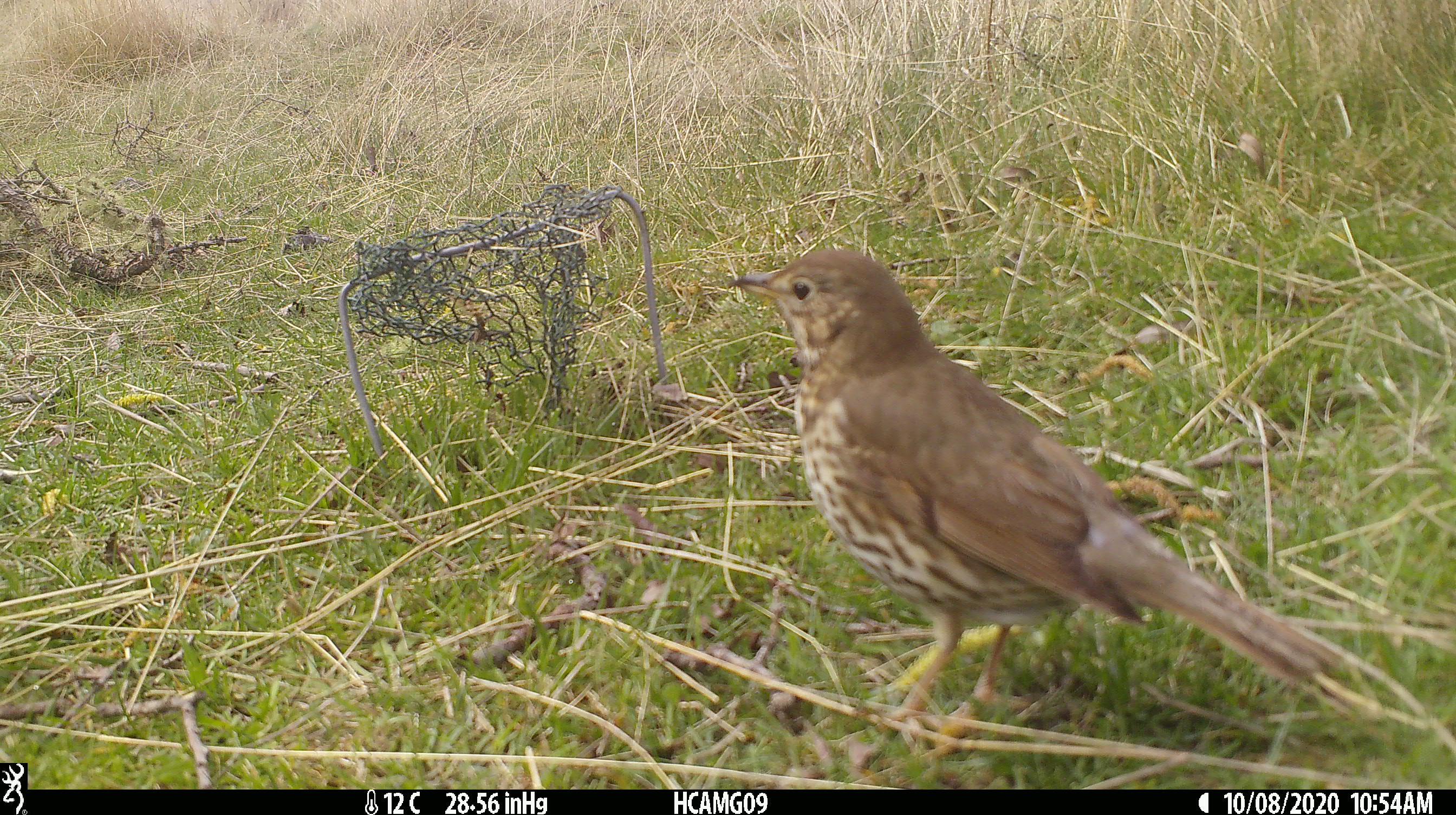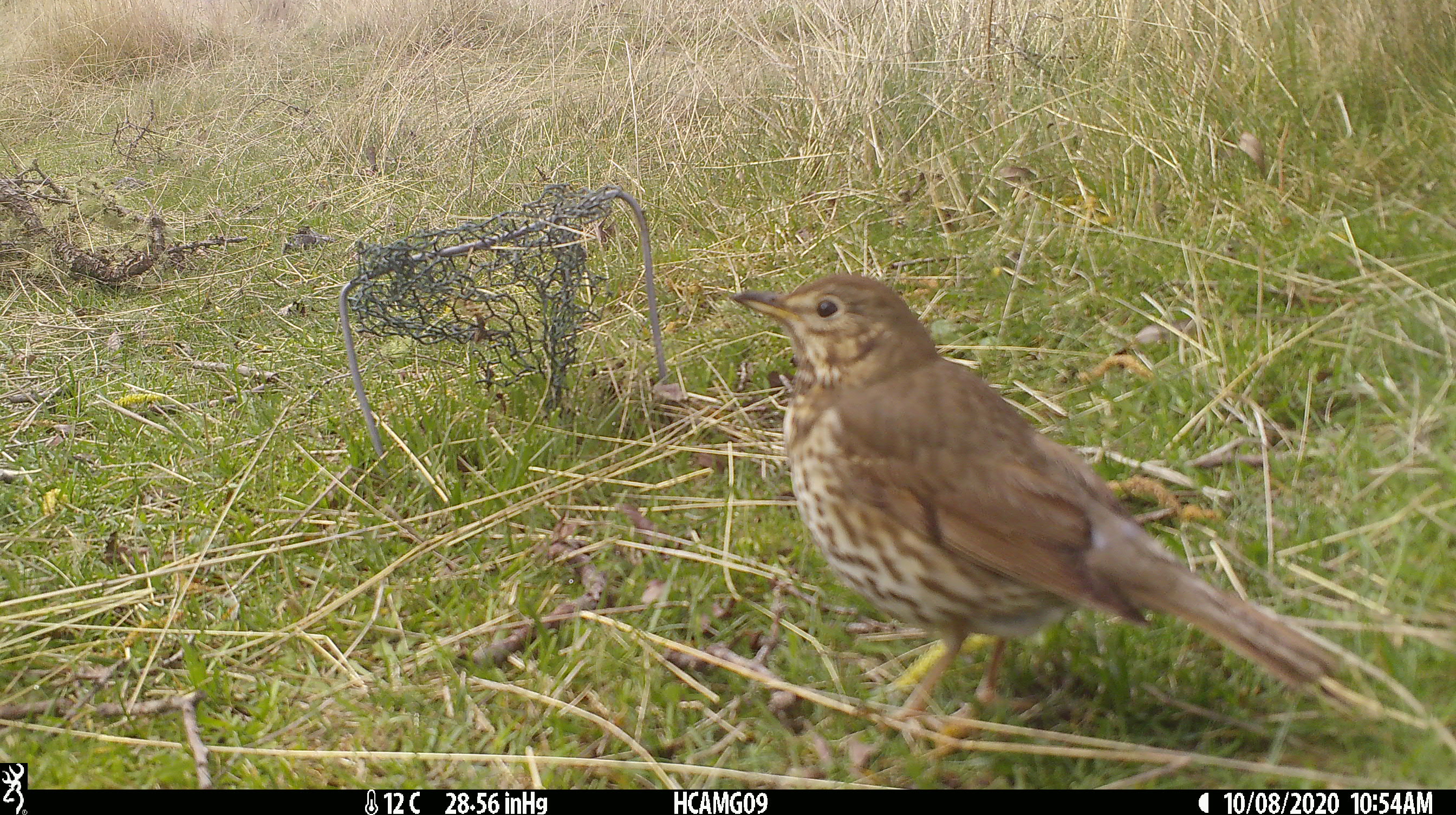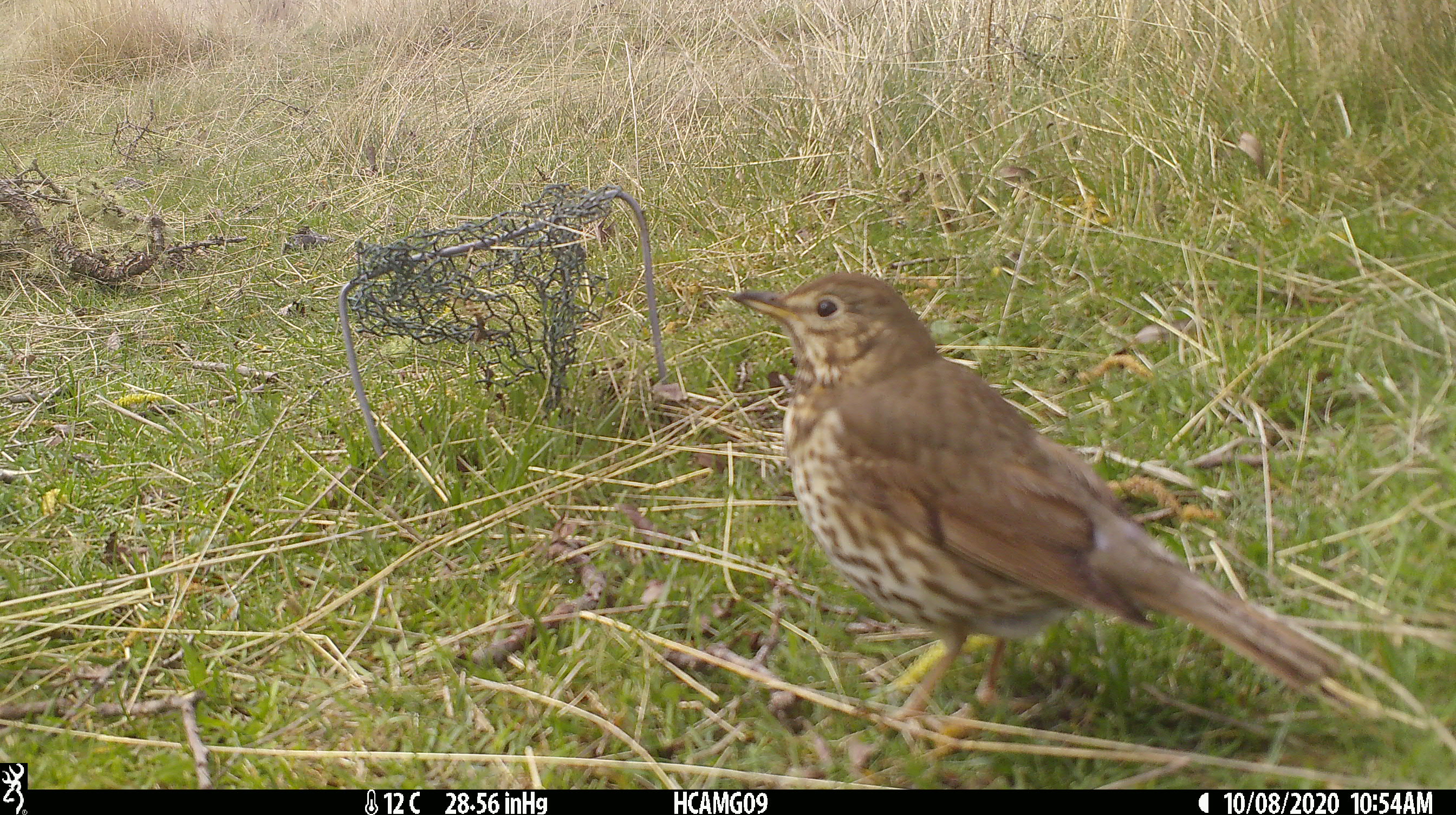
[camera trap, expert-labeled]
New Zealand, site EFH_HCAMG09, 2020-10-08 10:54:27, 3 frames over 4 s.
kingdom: Animalia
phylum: Chordata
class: Aves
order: Passeriformes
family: Turdidae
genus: Turdus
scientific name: Turdus philomelos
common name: song thrush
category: thrush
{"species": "thrush (song thrush) (Turdus philomelos)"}